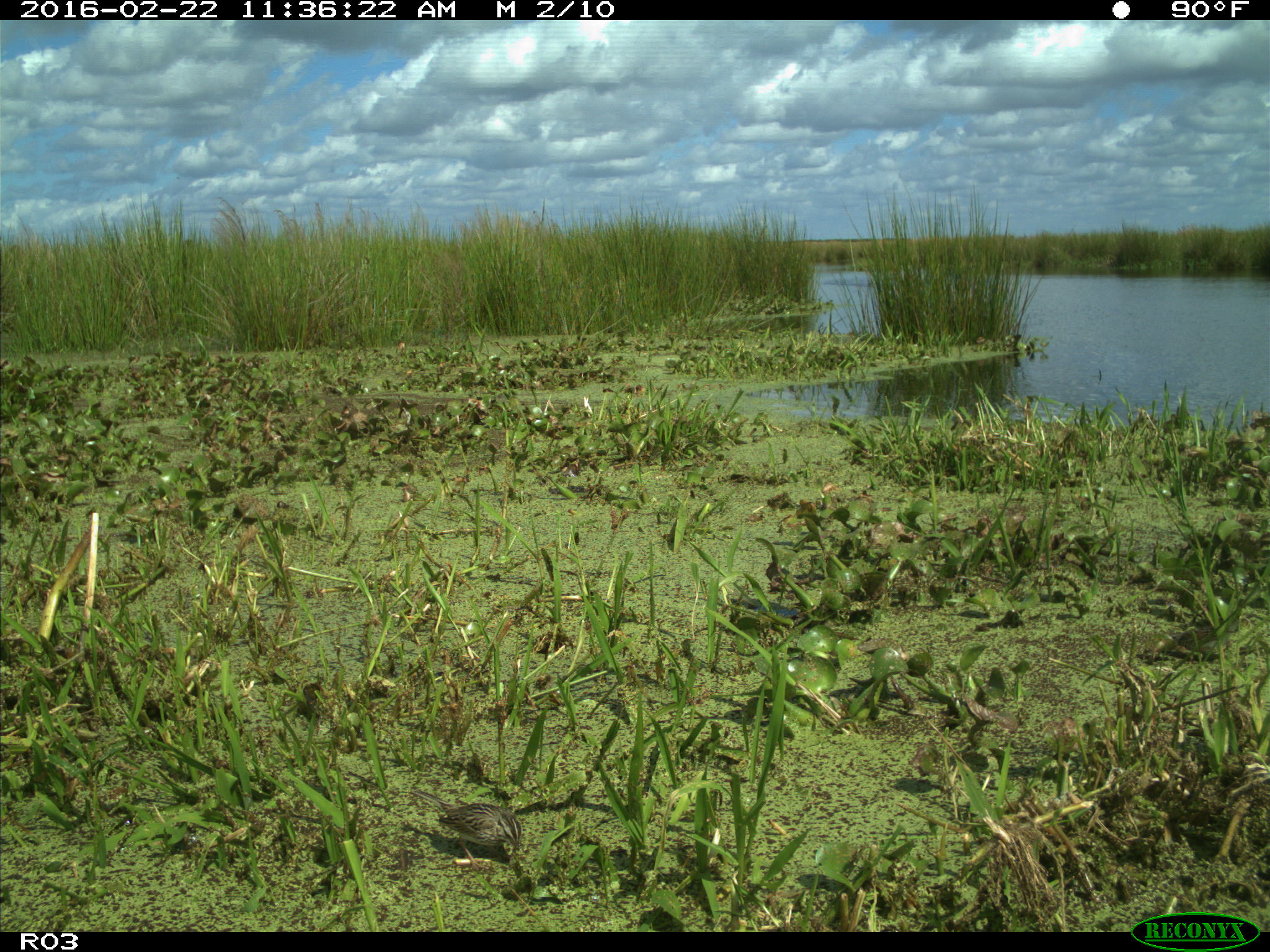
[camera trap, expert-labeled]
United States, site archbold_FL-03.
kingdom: Animalia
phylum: Chordata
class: Aves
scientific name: Aves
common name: birds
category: unidentified bird